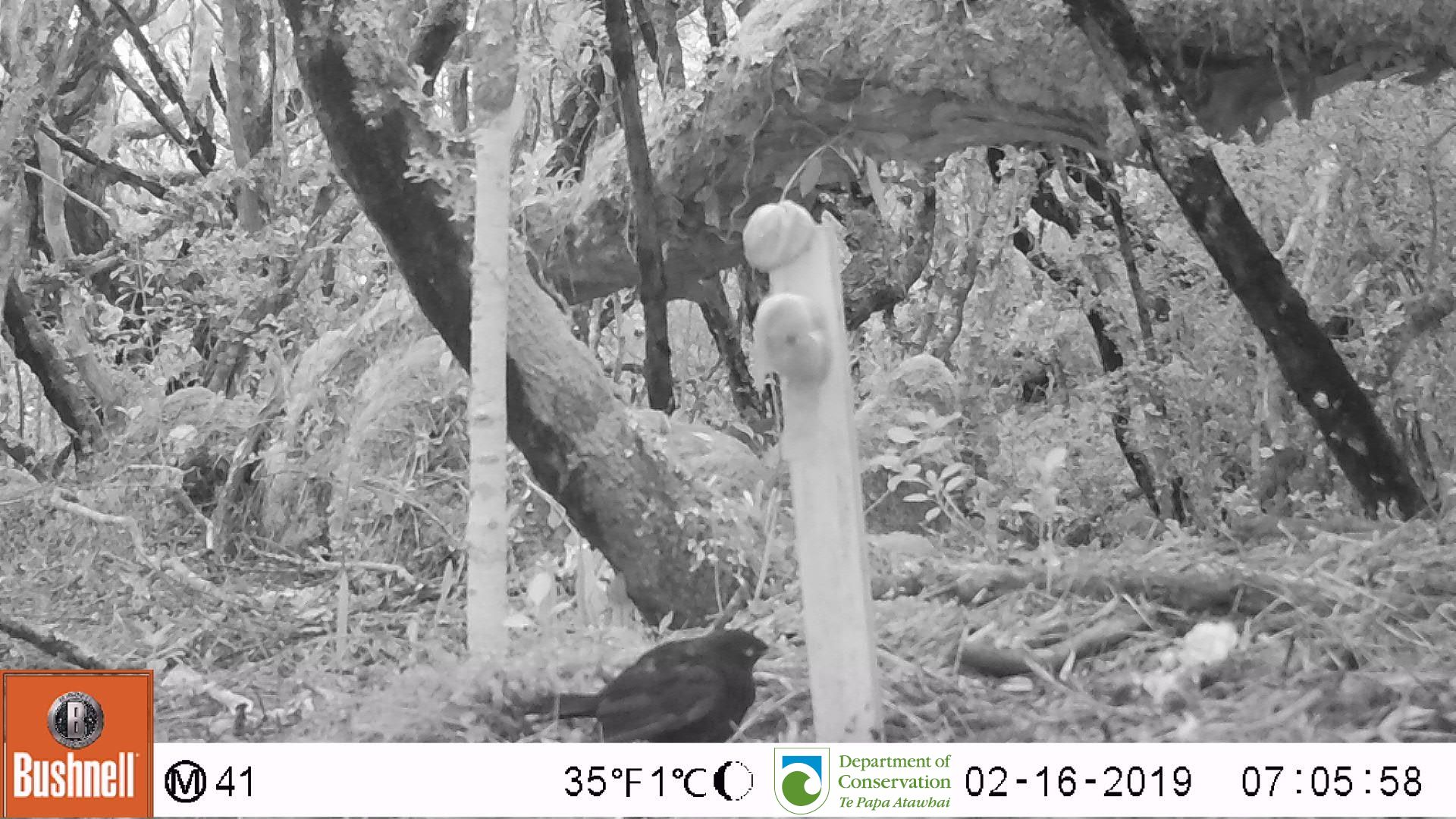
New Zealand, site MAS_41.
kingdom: Animalia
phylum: Chordata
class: Aves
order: Passeriformes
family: Turdidae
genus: Turdus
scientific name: Turdus merula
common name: eurasian blackbird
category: blackbird